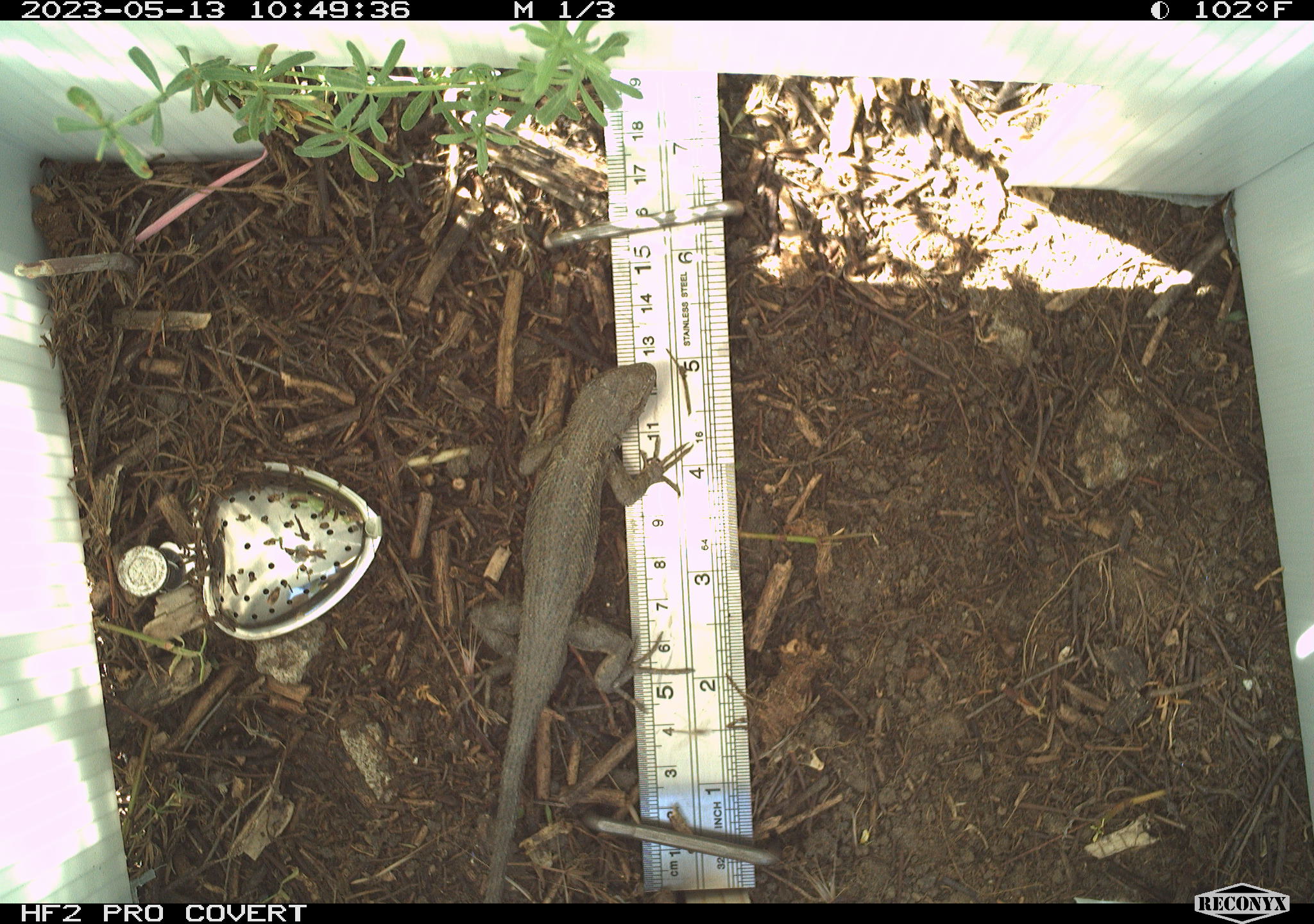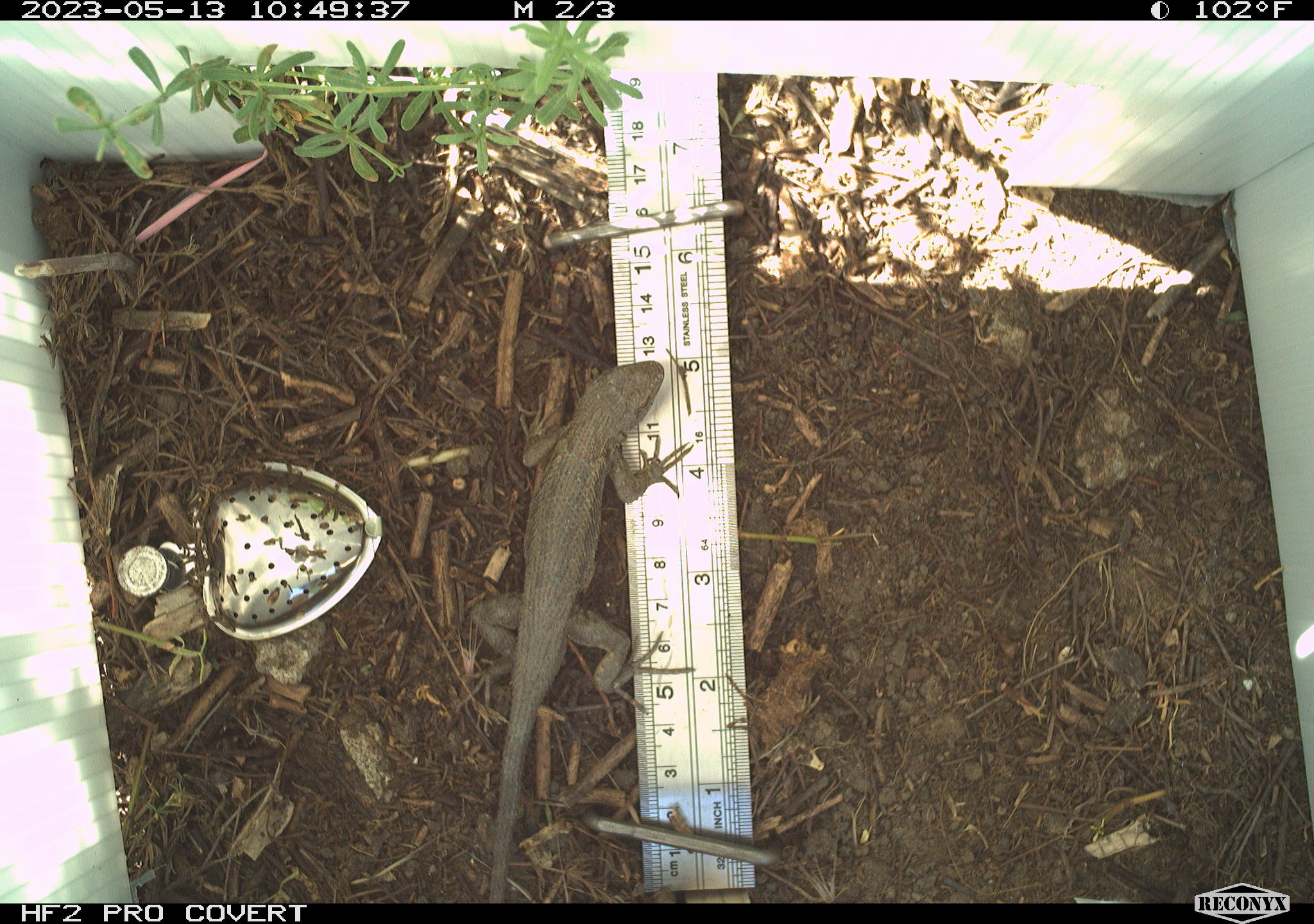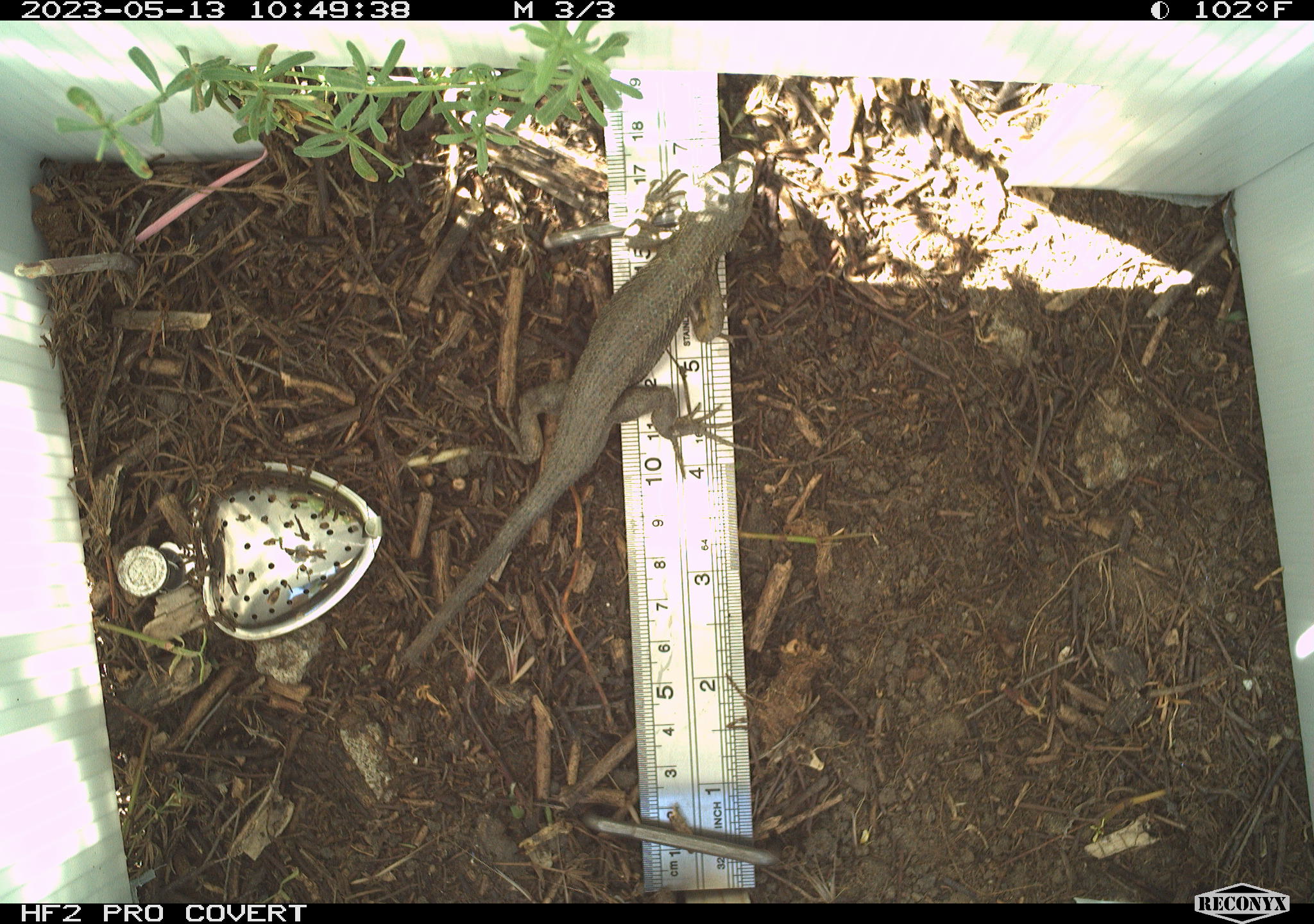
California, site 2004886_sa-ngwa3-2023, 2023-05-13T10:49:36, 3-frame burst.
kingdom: Animalia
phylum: Chordata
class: Reptilia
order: Squamata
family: Phrynosomatidae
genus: Sceloporus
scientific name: Sceloporus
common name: spiny lizards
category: sceloporus species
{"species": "sceloporus species (spiny lizards) (Sceloporus)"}